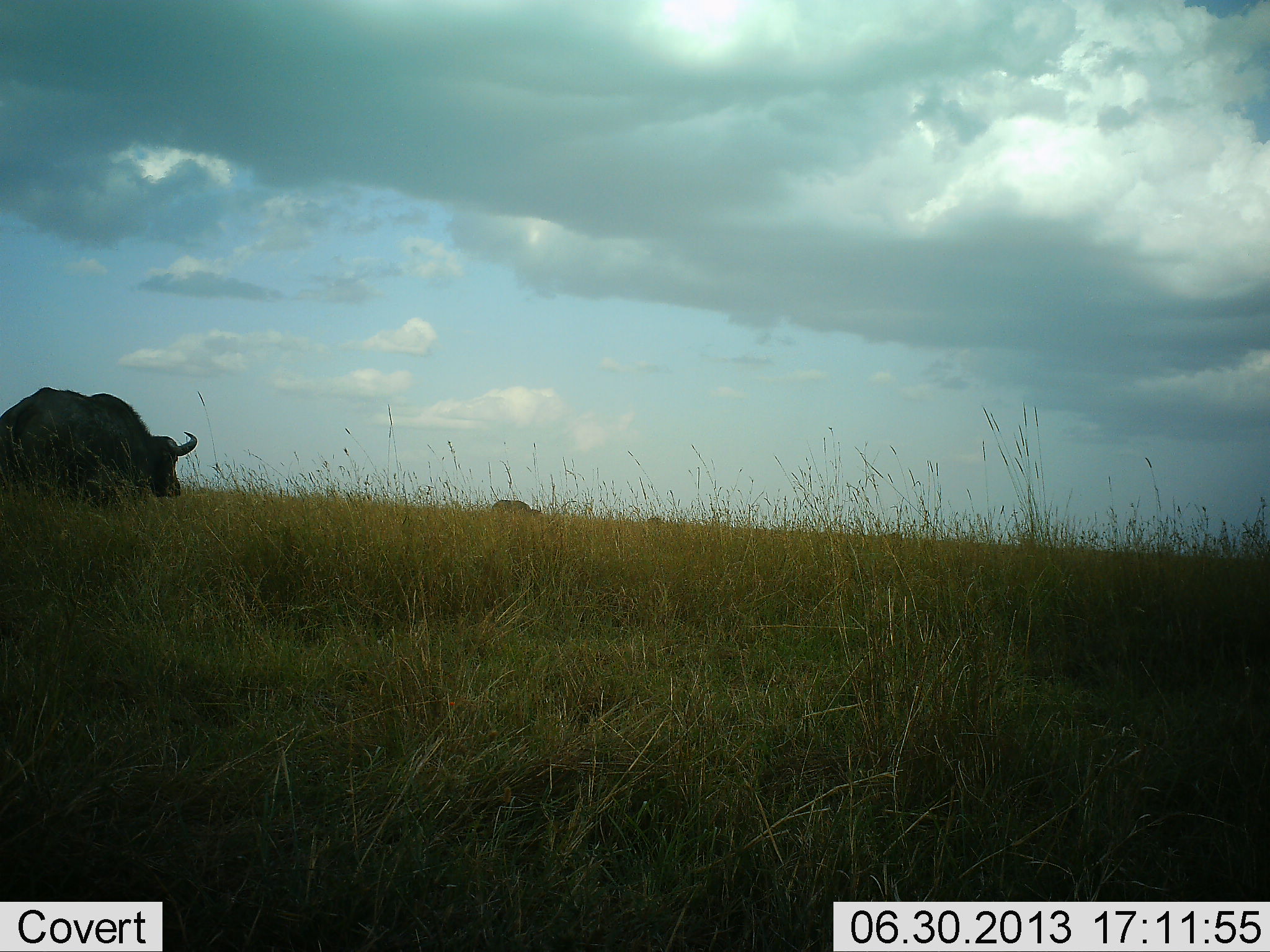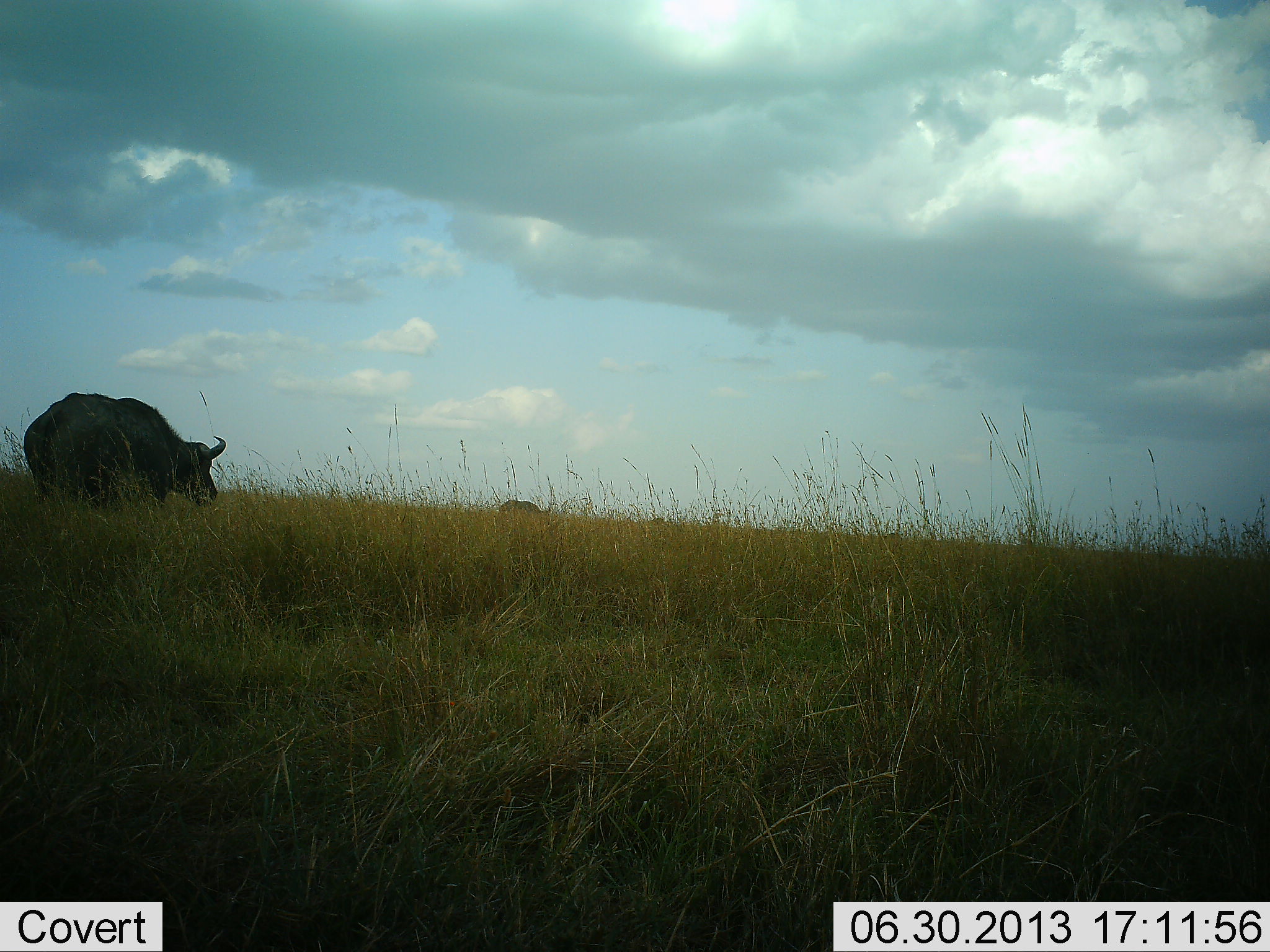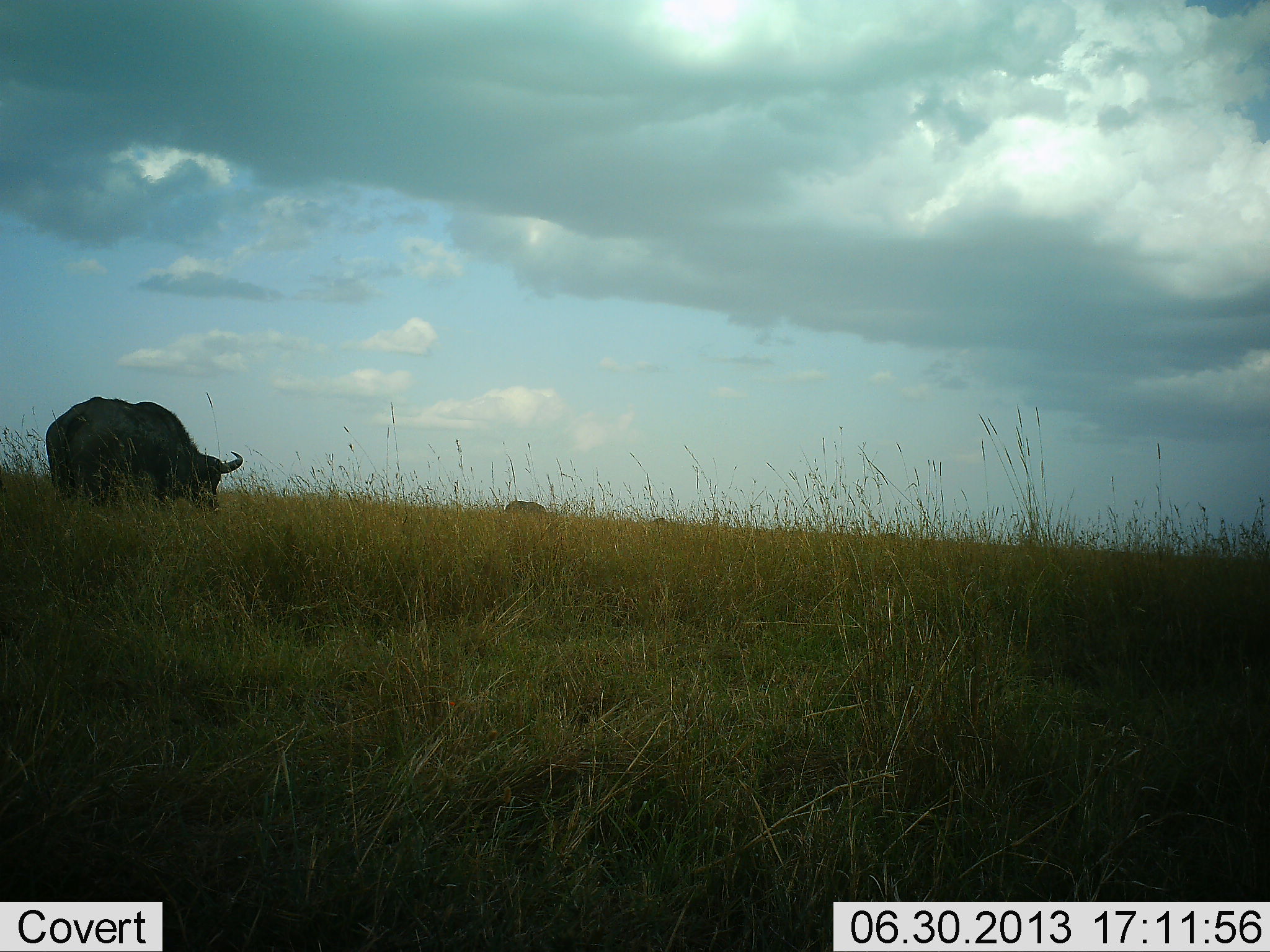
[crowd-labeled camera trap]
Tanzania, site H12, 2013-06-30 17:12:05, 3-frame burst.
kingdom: Animalia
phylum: Chordata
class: Mammalia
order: Artiodactyla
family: Bovidae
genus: Syncerus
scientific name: Syncerus caffer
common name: cape buffalo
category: buffalo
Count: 2.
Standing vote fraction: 17%.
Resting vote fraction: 0%.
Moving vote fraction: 78%.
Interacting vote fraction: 0%.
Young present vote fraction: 0%.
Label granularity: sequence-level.